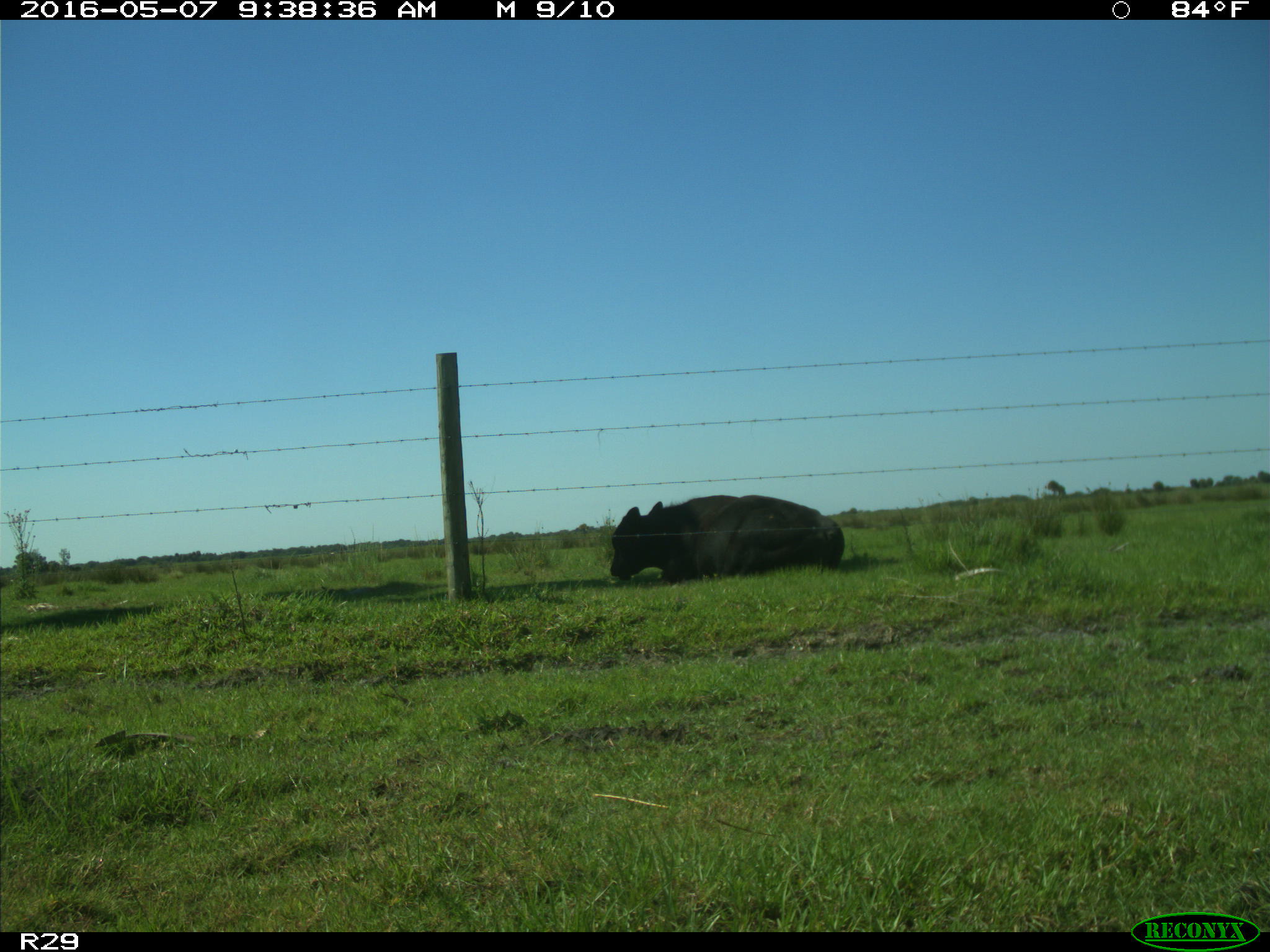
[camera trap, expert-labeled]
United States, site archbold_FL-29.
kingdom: Animalia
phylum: Chordata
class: Mammalia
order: Artiodactyla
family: Bovidae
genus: Bos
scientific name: Bos taurus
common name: domestic cow